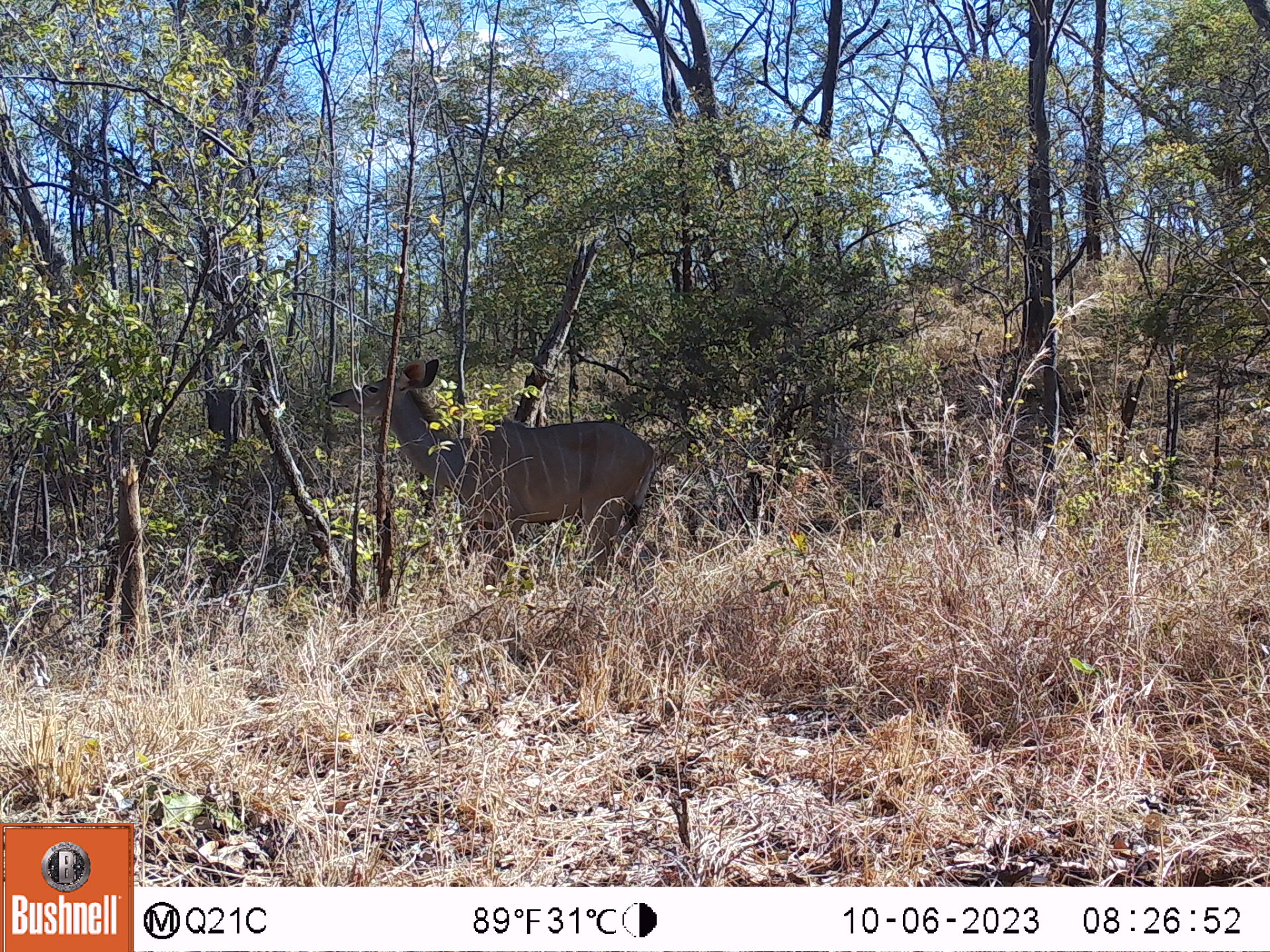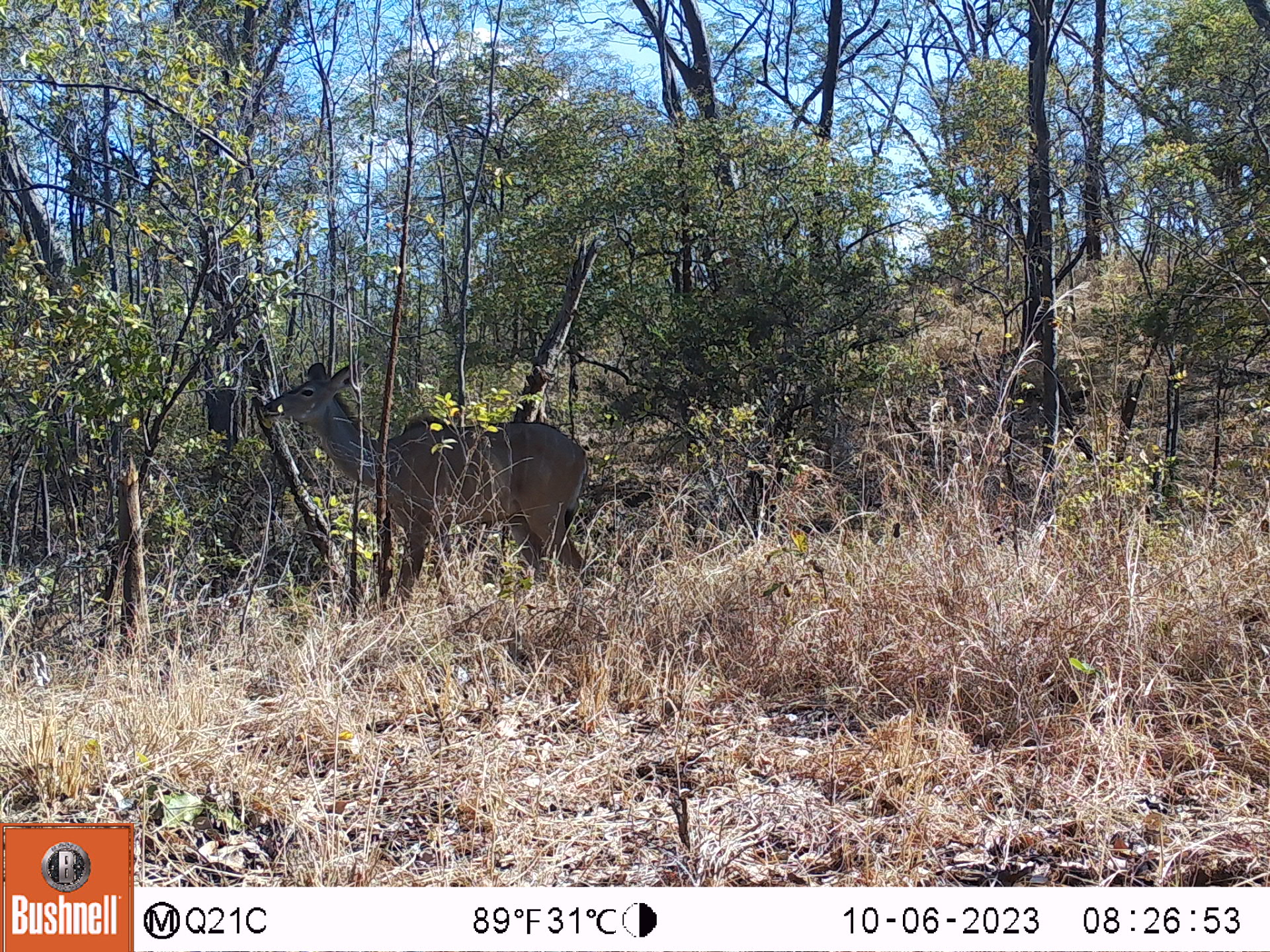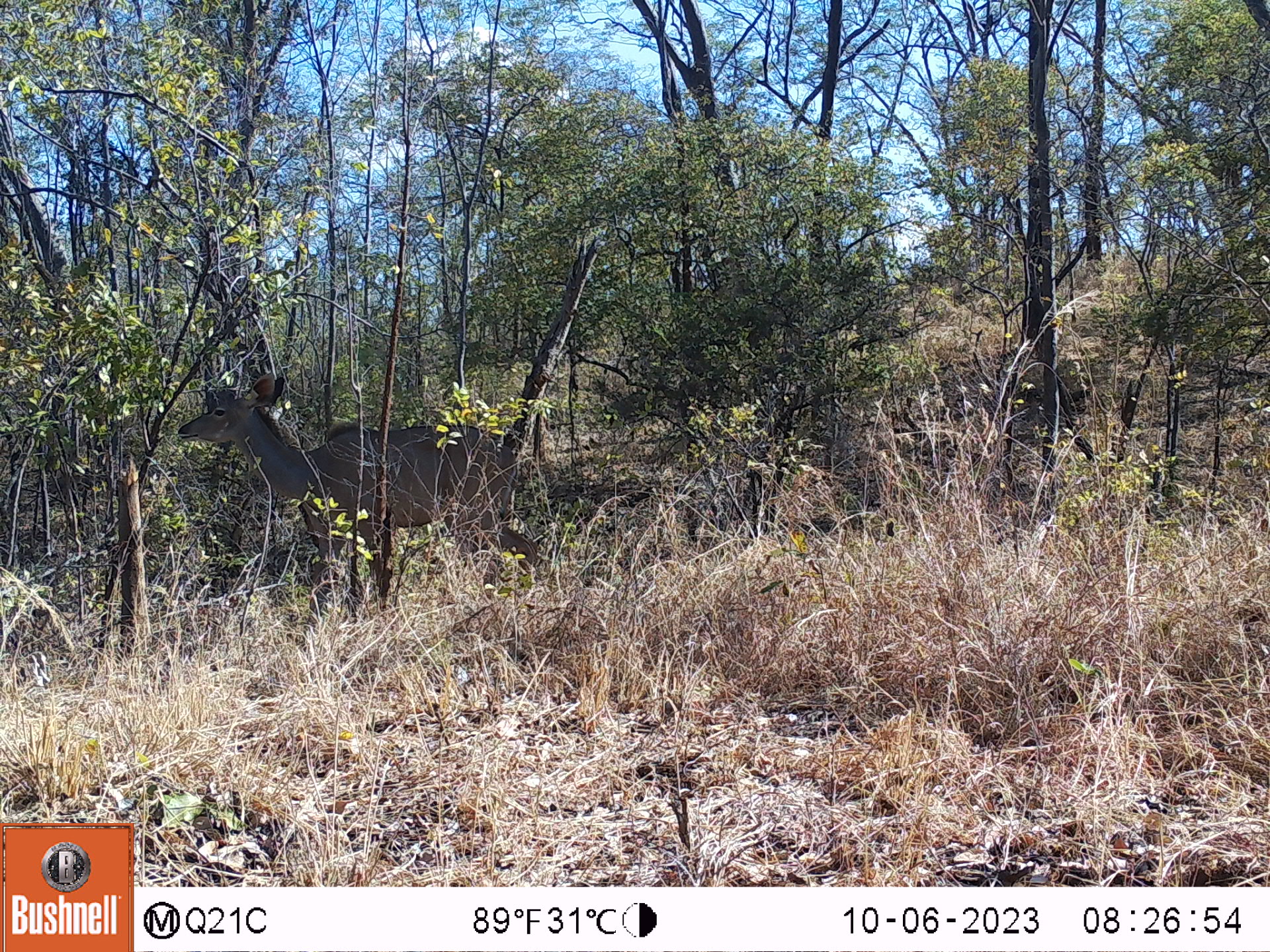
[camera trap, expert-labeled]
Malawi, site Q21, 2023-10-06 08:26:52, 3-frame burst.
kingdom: Animalia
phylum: Chordata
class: Mammalia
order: Artiodactyla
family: Bovidae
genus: Tragelaphus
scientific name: Tragelaphus strepsiceros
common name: greater kudu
Greater kudu (Tragelaphus strepsiceros), count 1.